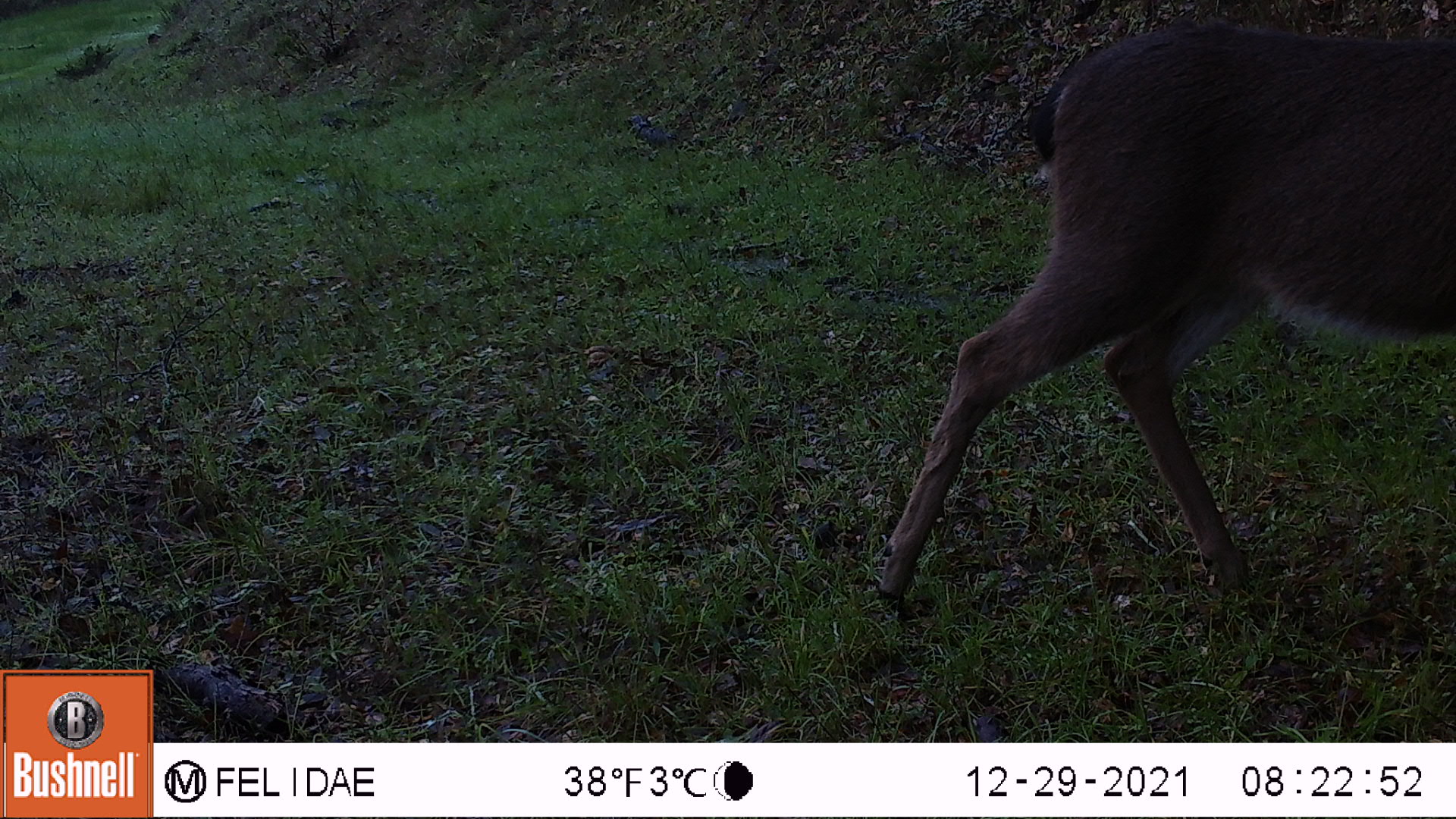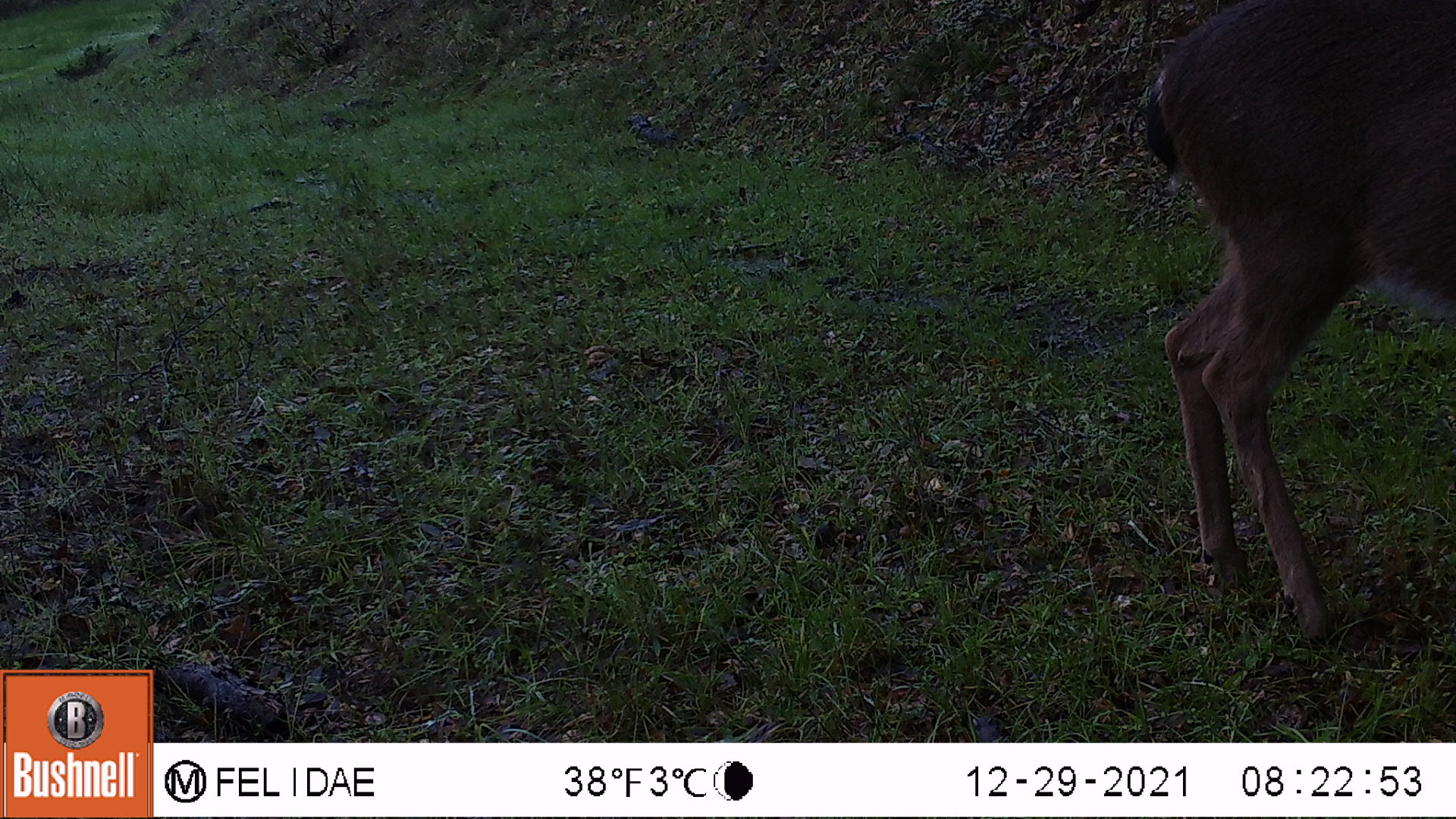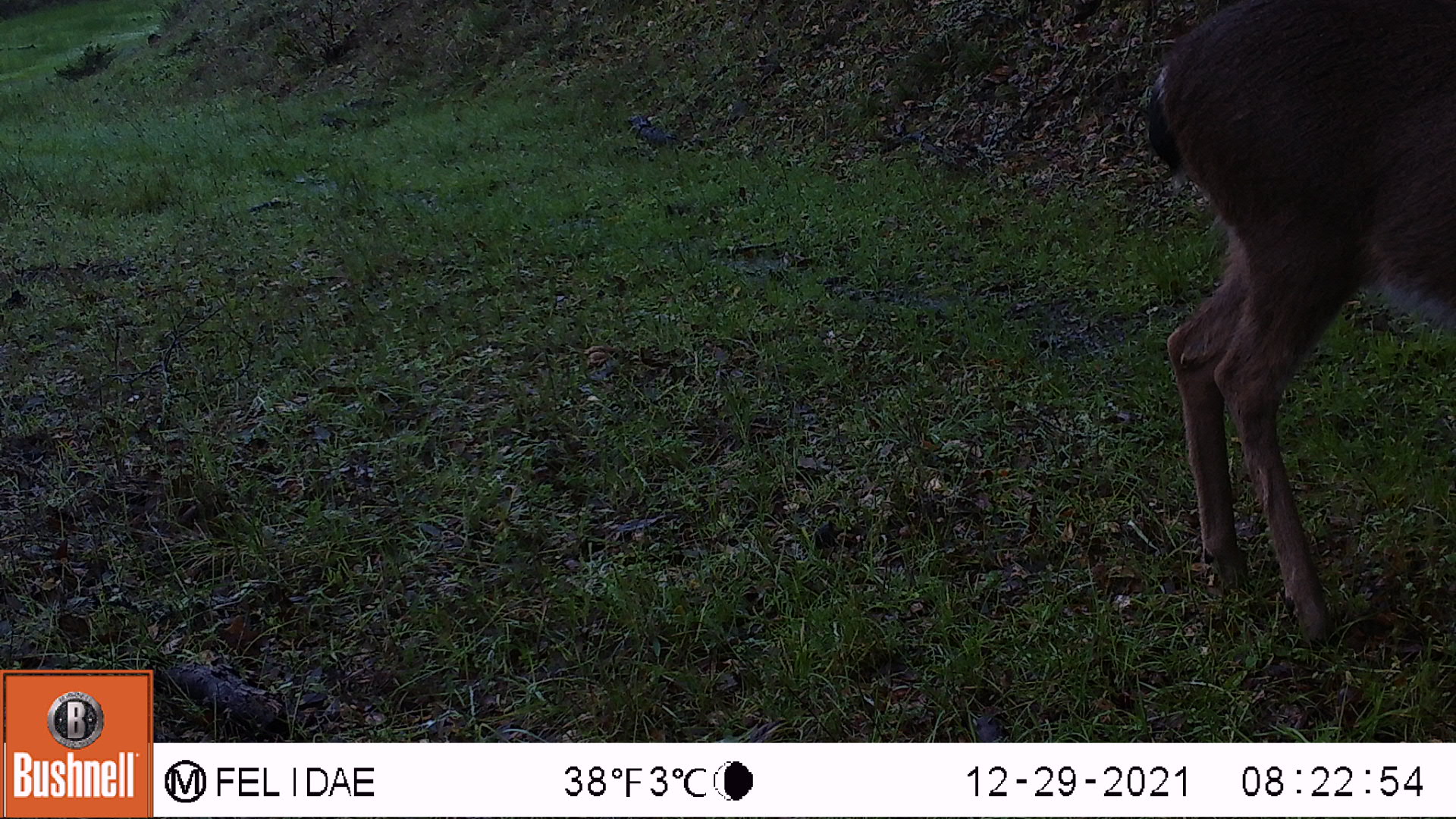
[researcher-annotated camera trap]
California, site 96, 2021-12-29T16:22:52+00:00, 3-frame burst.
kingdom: Animalia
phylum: Chordata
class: Mammalia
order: Artiodactyla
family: Cervidae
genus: Odocoileus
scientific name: Odocoileus hemionus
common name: mule deer